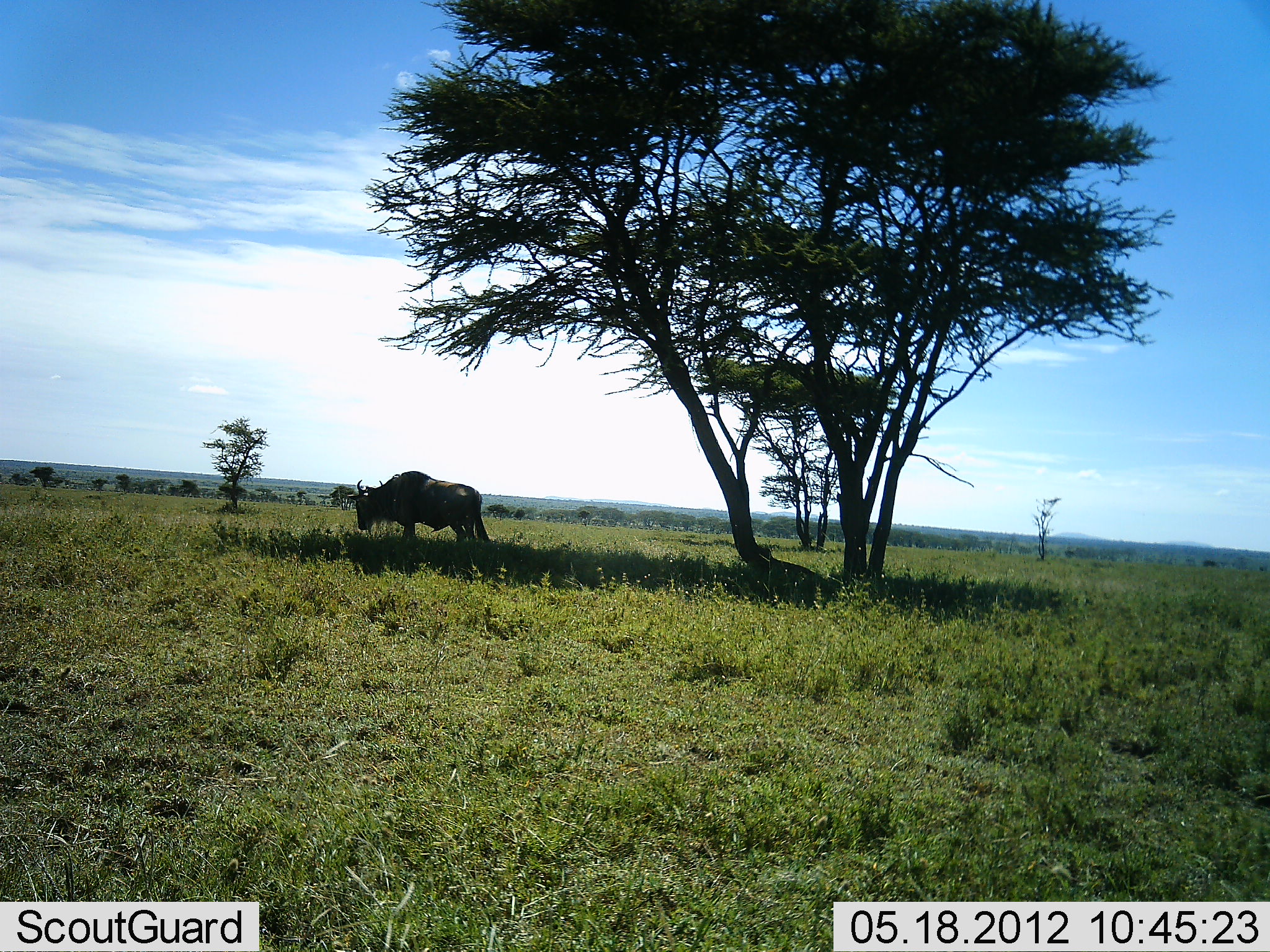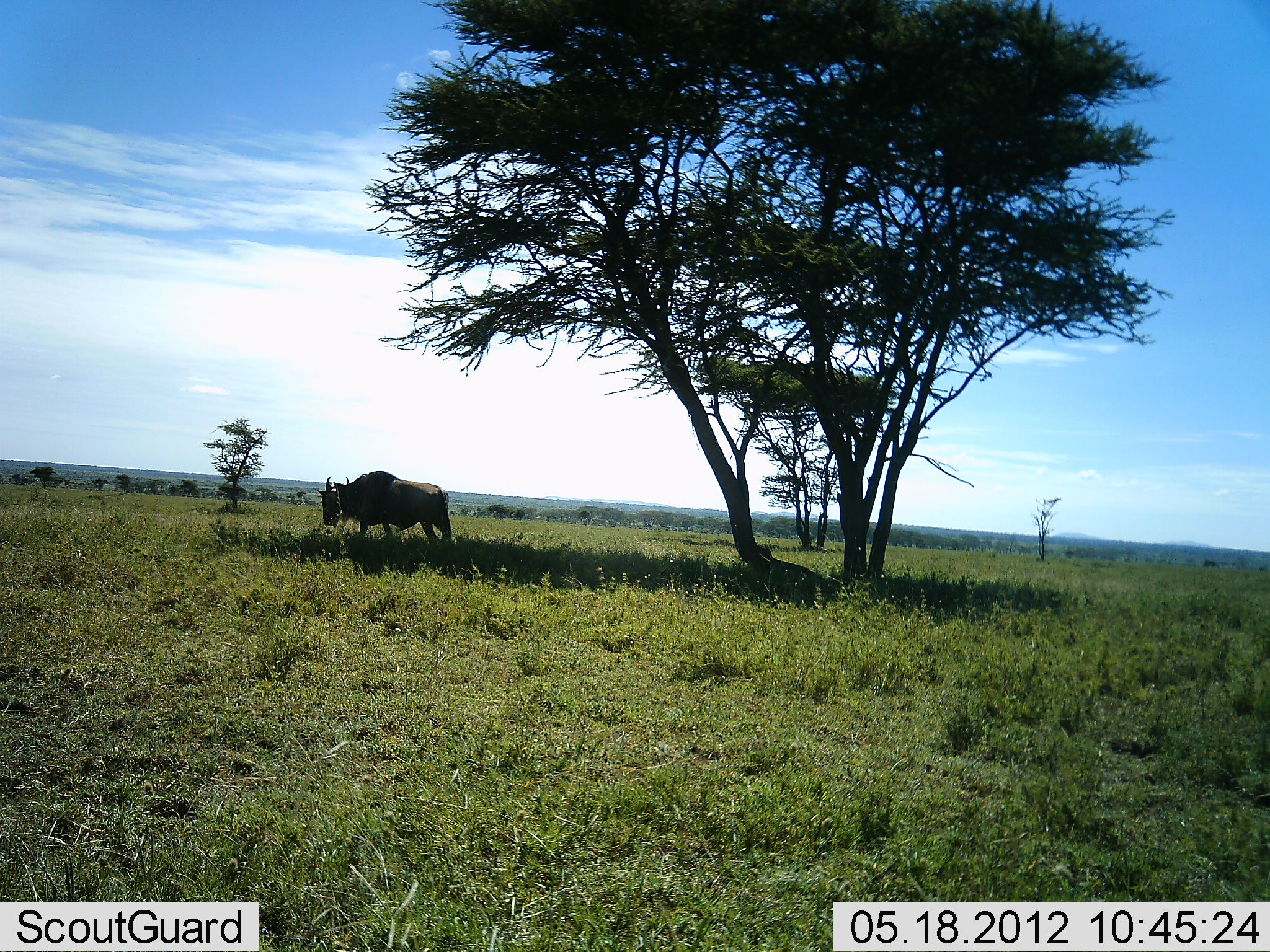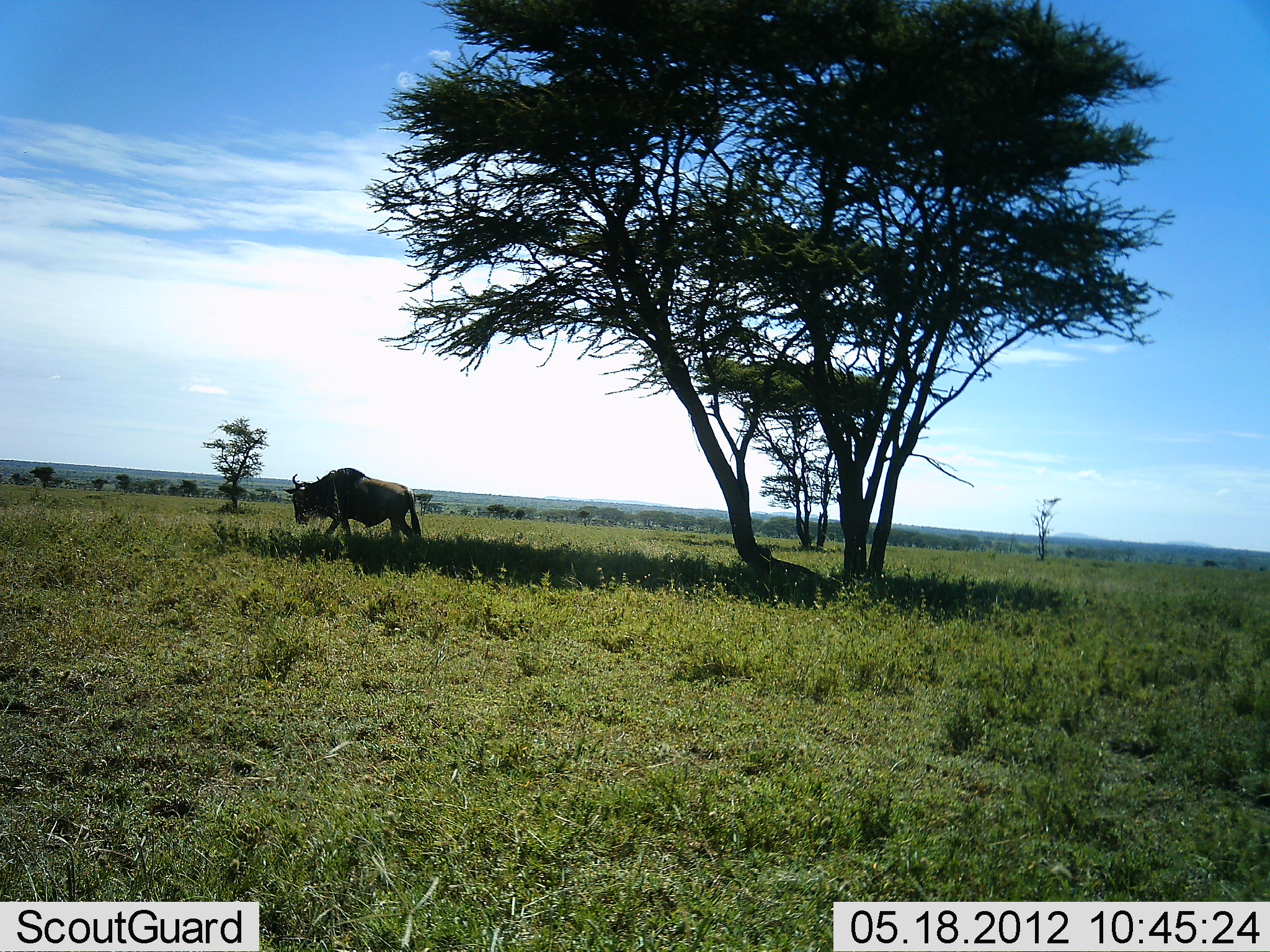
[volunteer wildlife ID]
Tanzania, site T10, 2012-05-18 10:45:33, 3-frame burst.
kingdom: Animalia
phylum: Chordata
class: Mammalia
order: Artiodactyla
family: Bovidae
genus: Connochaetes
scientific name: Connochaetes taurinus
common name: blue wildebeest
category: wildebeest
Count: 1.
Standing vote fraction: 10%.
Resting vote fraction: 0%.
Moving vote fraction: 90%.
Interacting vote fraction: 0%.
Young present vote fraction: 0%.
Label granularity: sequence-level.